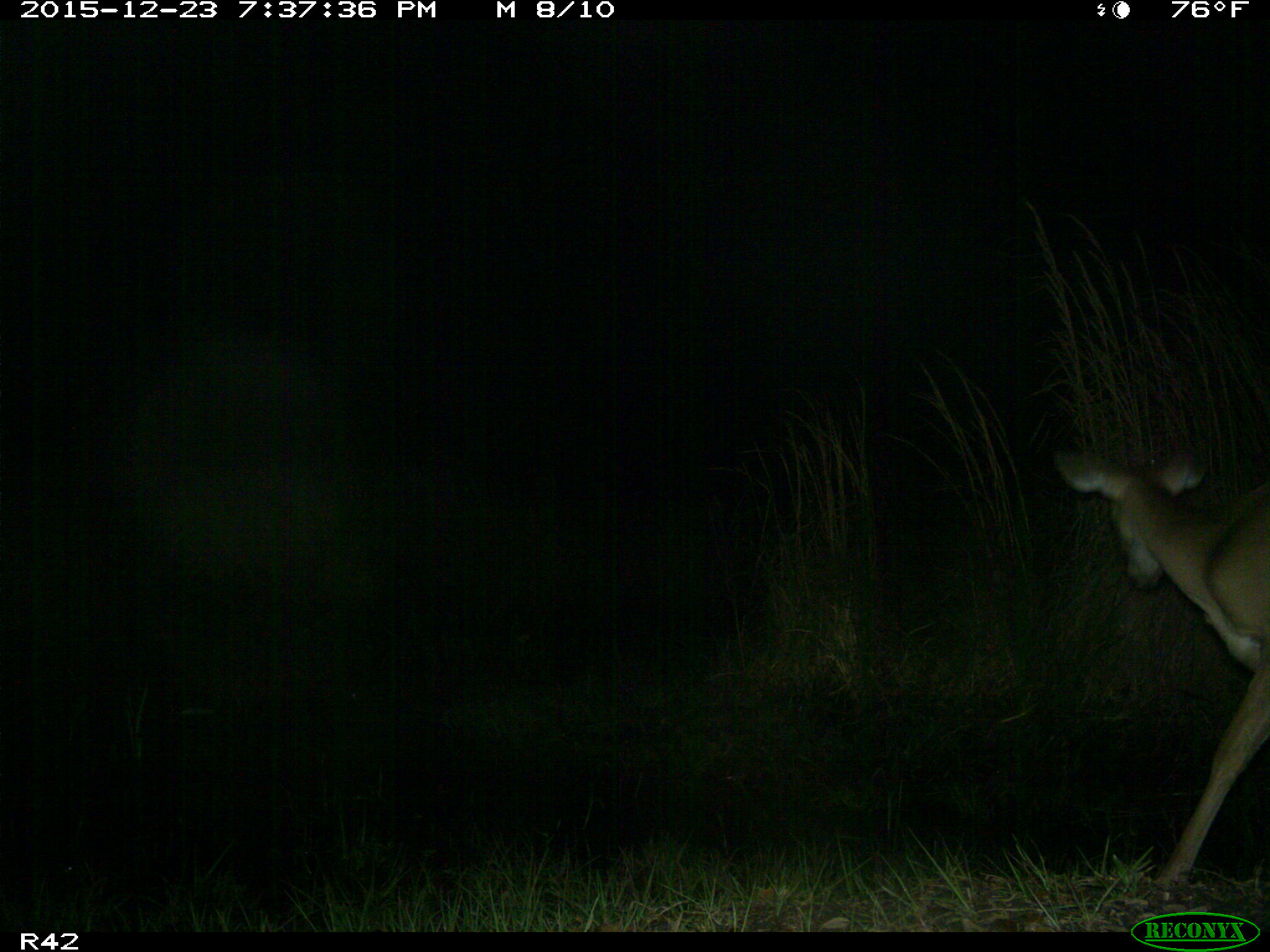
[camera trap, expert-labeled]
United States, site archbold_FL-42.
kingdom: Animalia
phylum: Chordata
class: Mammalia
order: Artiodactyla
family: Cervidae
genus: Odocoileus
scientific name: Odocoileus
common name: deer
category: unidentified deer